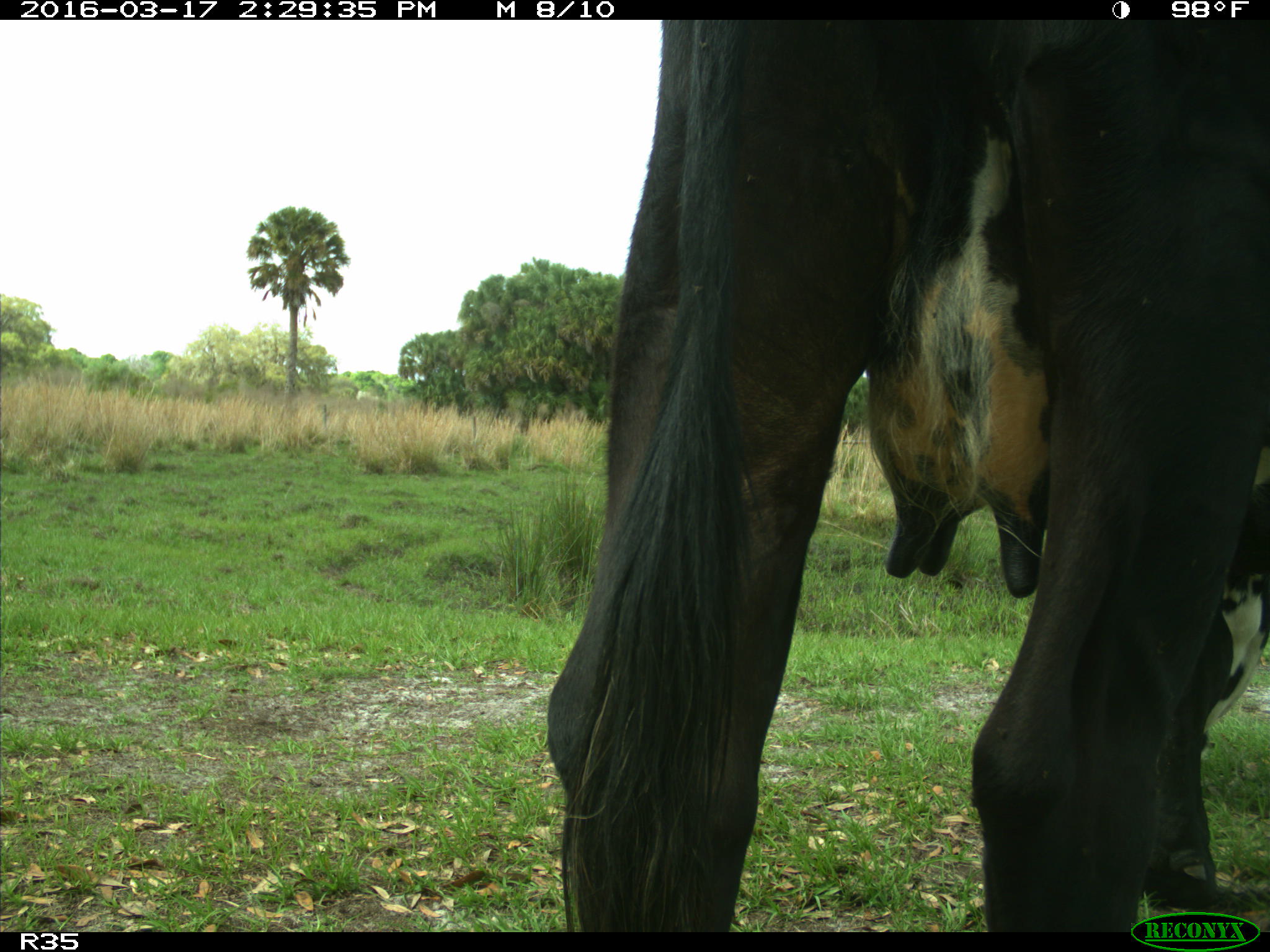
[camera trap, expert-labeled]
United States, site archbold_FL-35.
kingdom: Animalia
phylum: Chordata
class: Mammalia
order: Artiodactyla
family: Bovidae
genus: Bos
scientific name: Bos taurus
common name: domestic cow